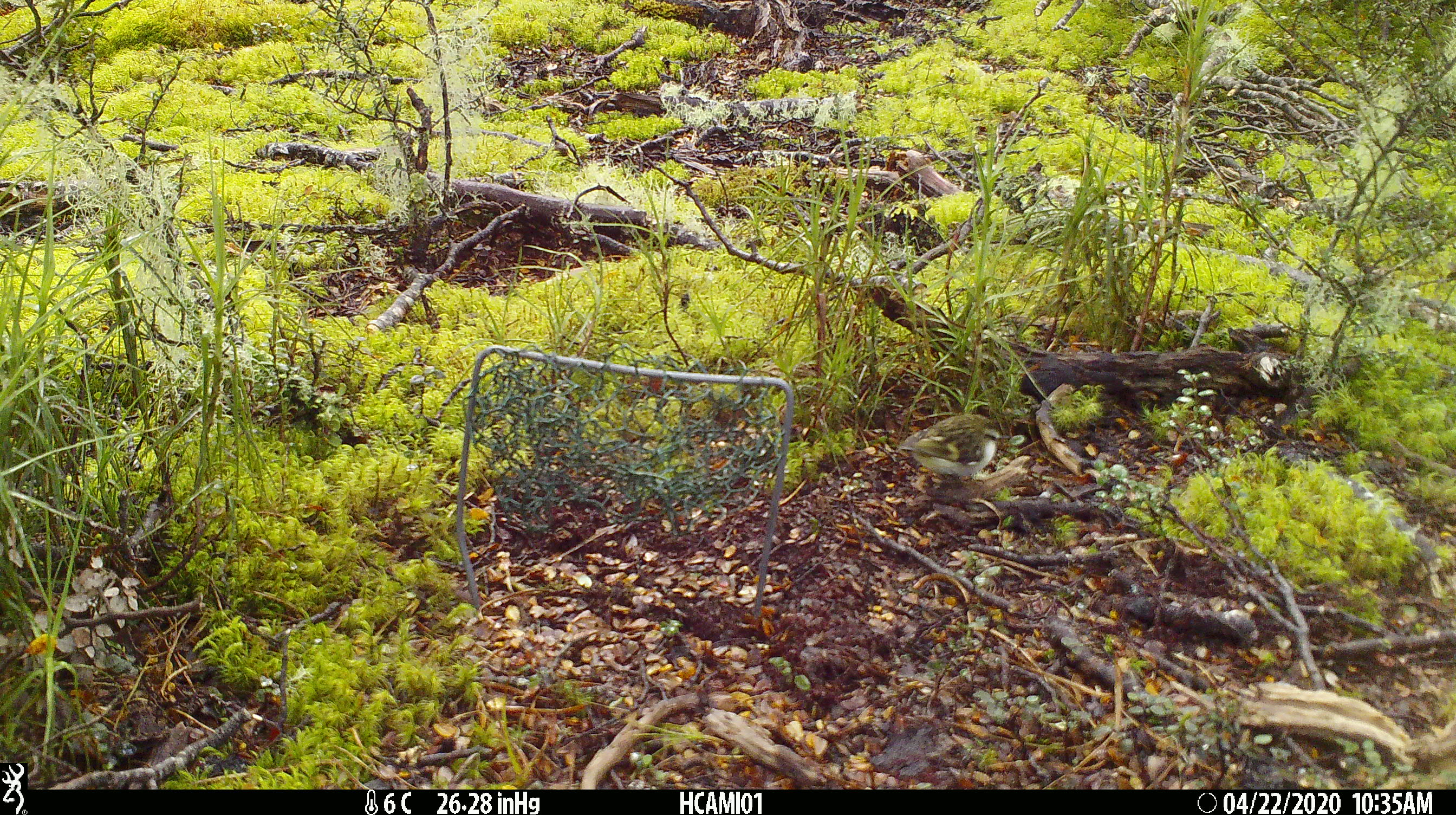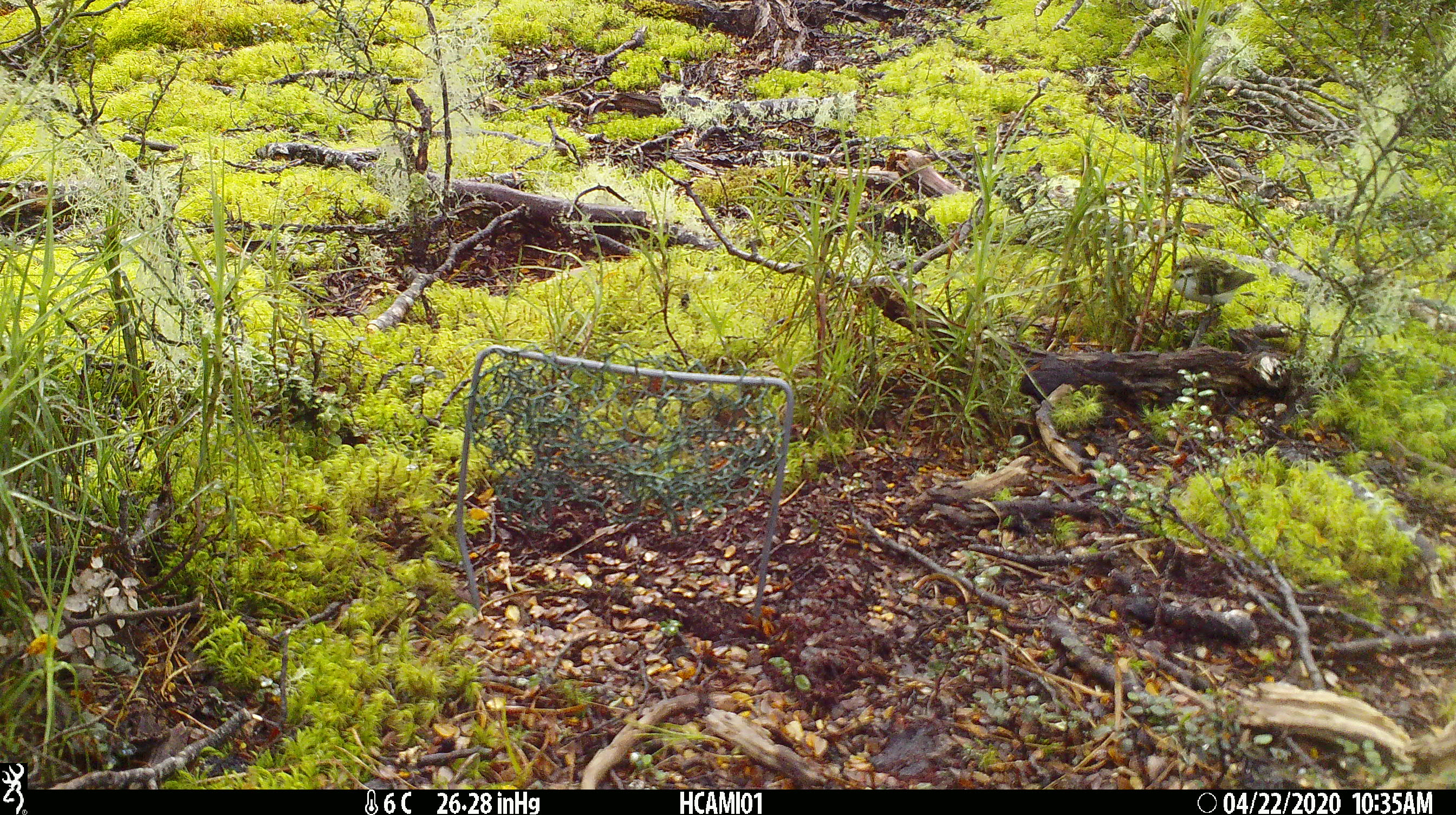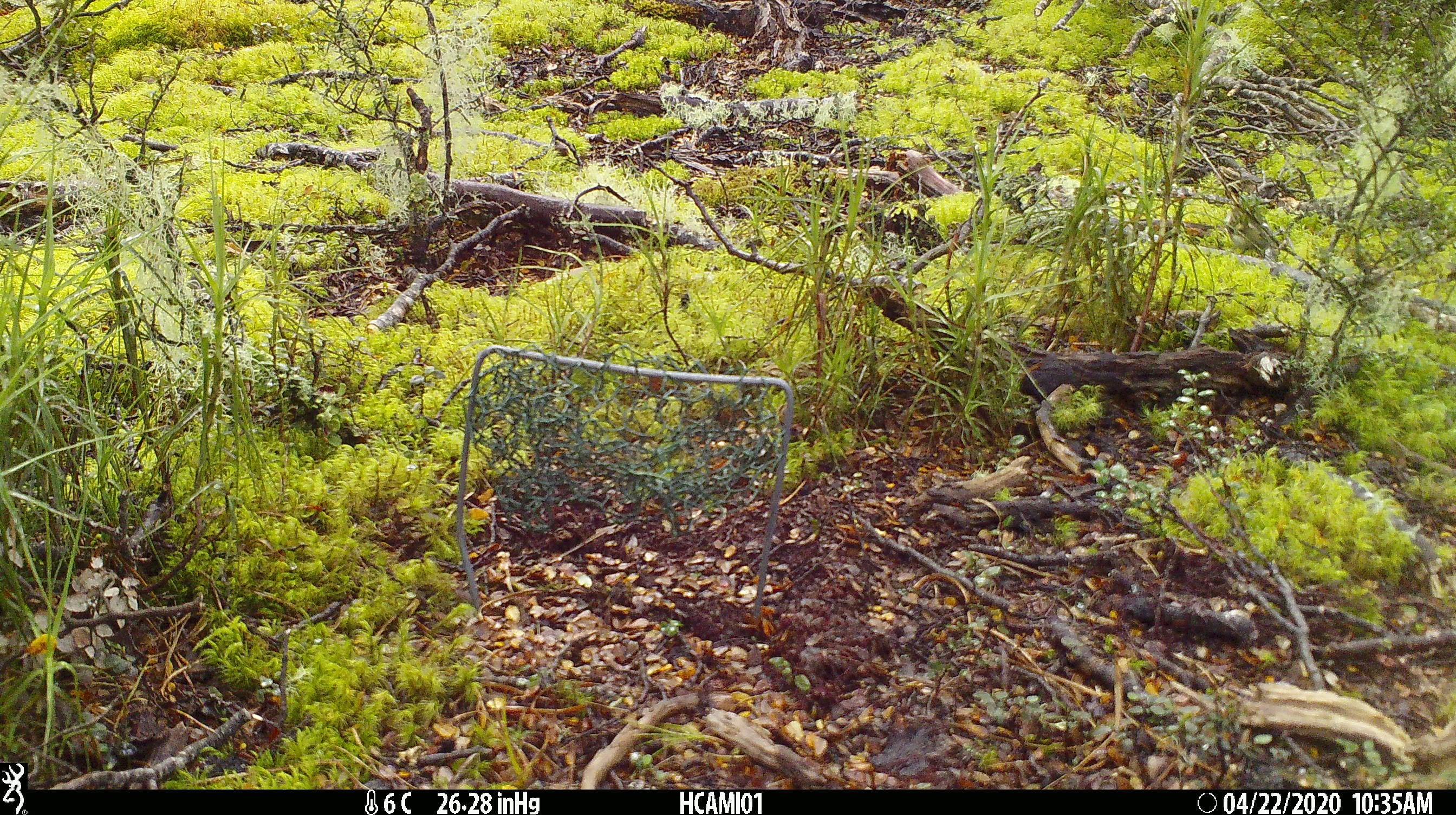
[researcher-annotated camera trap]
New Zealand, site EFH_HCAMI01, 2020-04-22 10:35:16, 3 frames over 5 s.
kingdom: Animalia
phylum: Chordata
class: Aves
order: Passeriformes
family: Acanthisittidae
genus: Acanthisitta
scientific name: Acanthisitta chloris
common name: rifleman